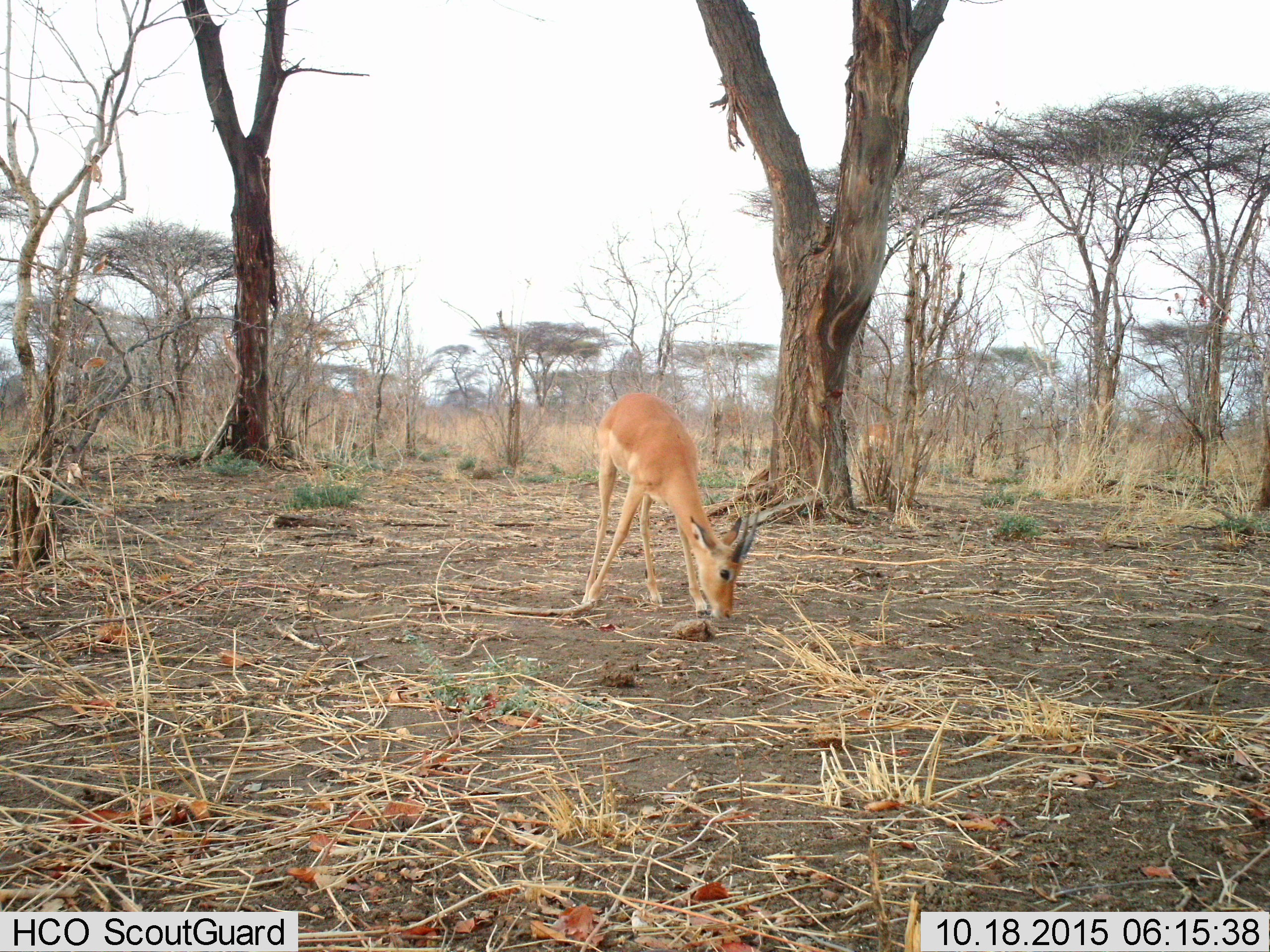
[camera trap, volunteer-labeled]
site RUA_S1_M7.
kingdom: Animalia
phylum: Chordata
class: Mammalia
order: Artiodactyla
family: Bovidae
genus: Aepyceros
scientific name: Aepyceros melampus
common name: impala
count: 1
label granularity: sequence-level